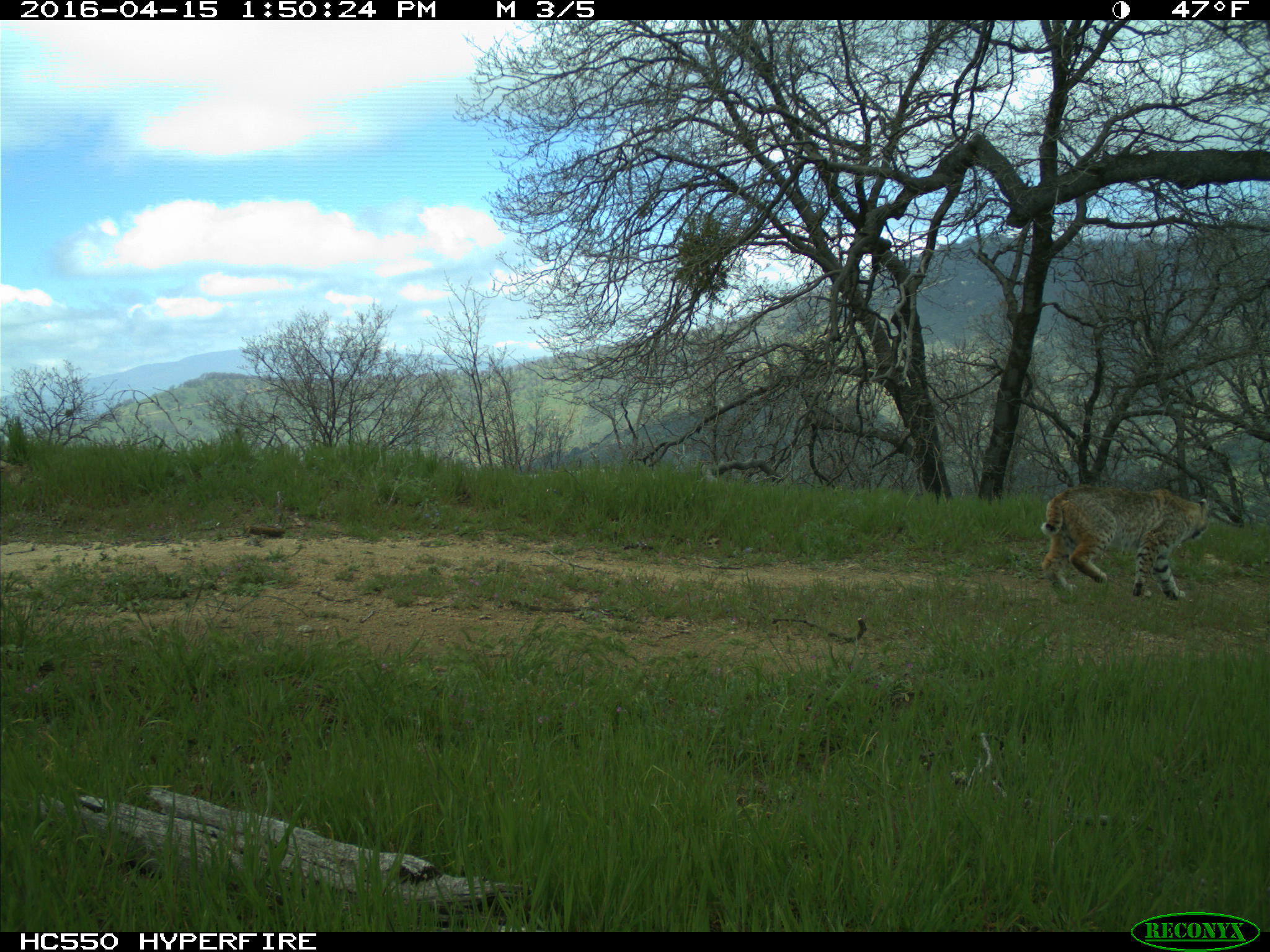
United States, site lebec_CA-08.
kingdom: Animalia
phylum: Chordata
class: Mammalia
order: Carnivora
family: Felidae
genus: Lynx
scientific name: Lynx rufus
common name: bobcat